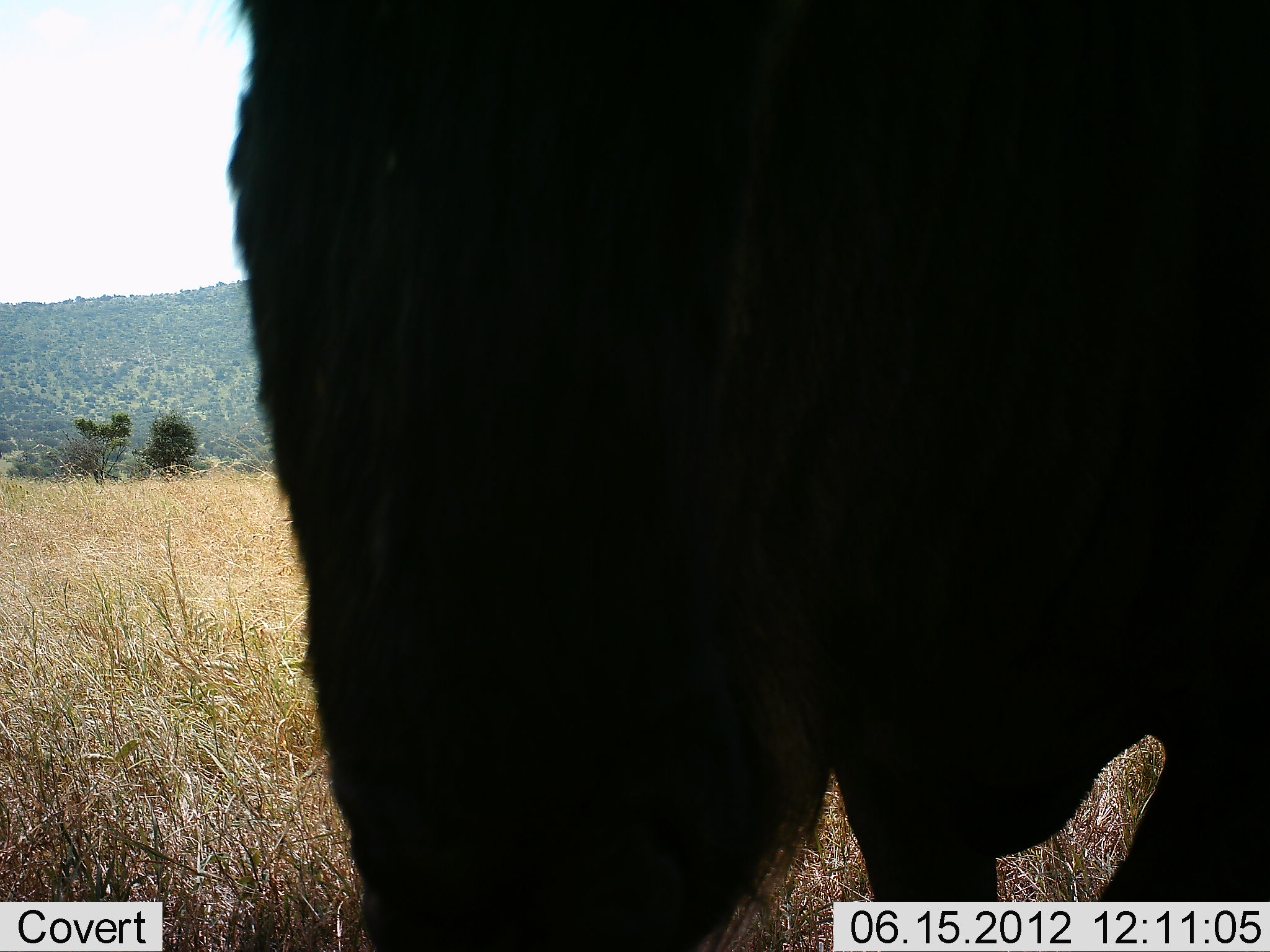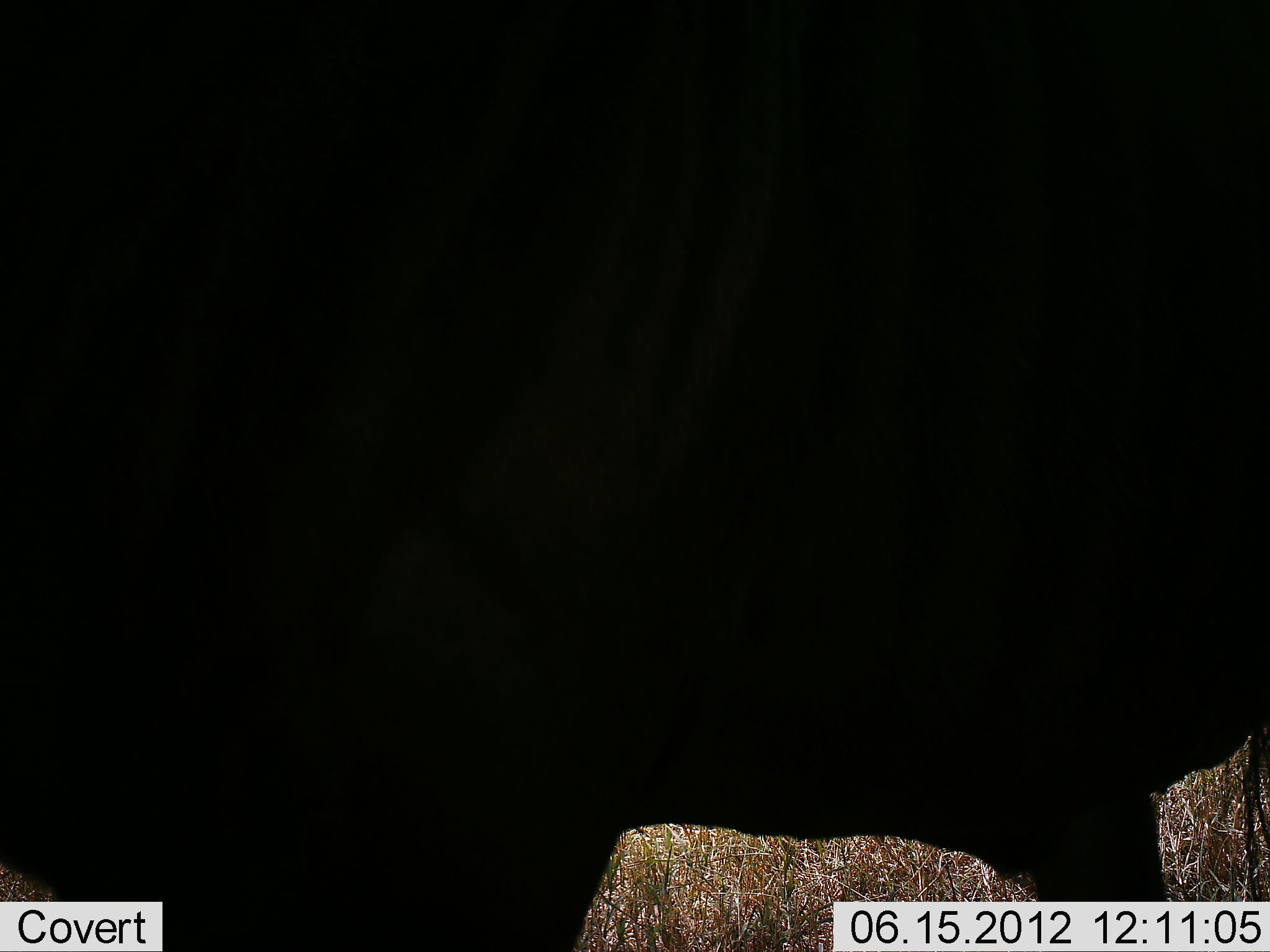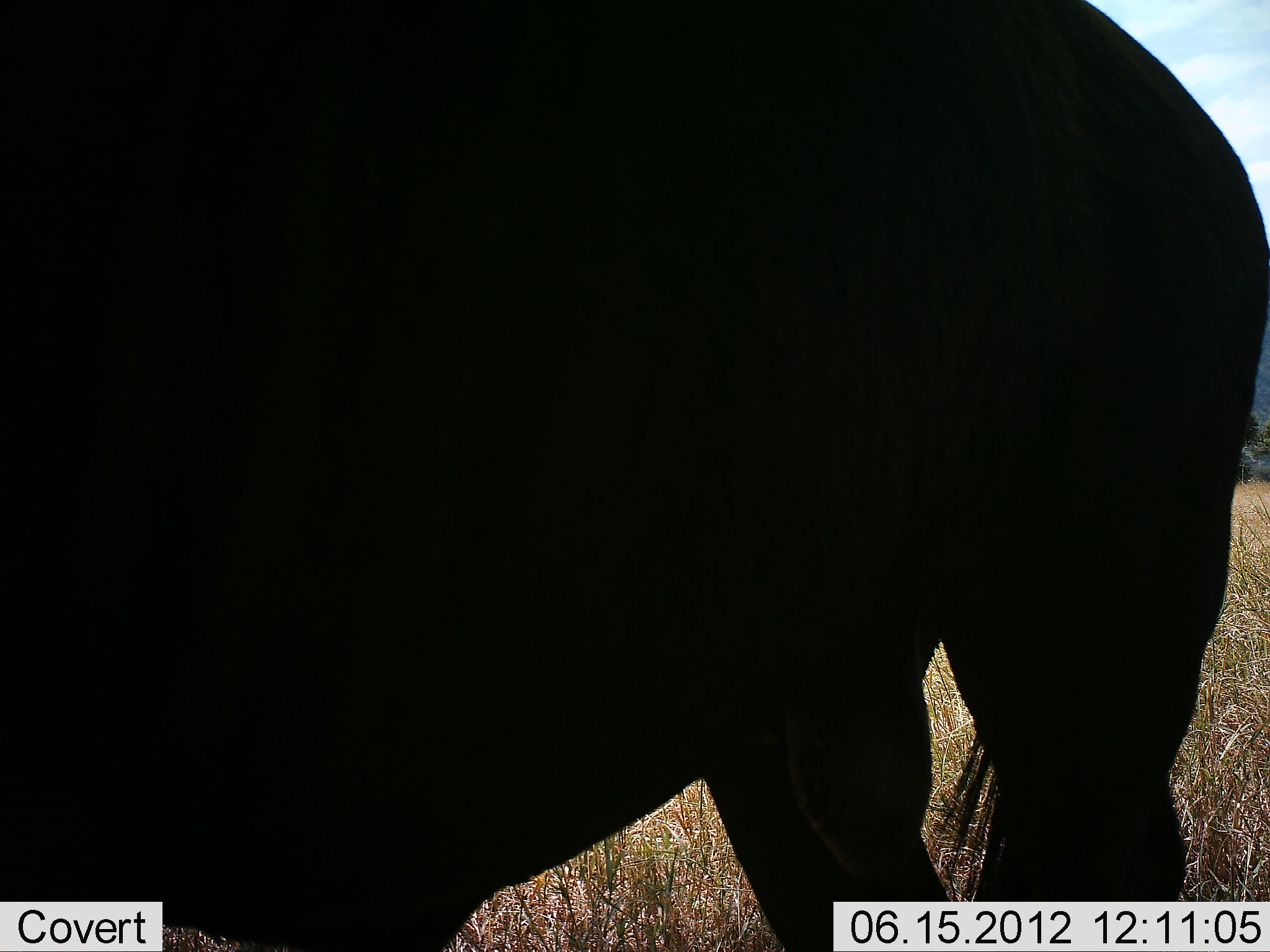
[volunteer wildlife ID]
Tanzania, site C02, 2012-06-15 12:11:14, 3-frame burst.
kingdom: Animalia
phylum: Chordata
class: Mammalia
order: Artiodactyla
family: Bovidae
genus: Connochaetes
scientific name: Connochaetes taurinus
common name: blue wildebeest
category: wildebeest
Wildebeest (blue wildebeest) (Connochaetes taurinus), count 1. Behavior (volunteer vote fractions): standing 20%, resting 0%, moving 90%, interacting 0%. Young present (vote fraction): 0%. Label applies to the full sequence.